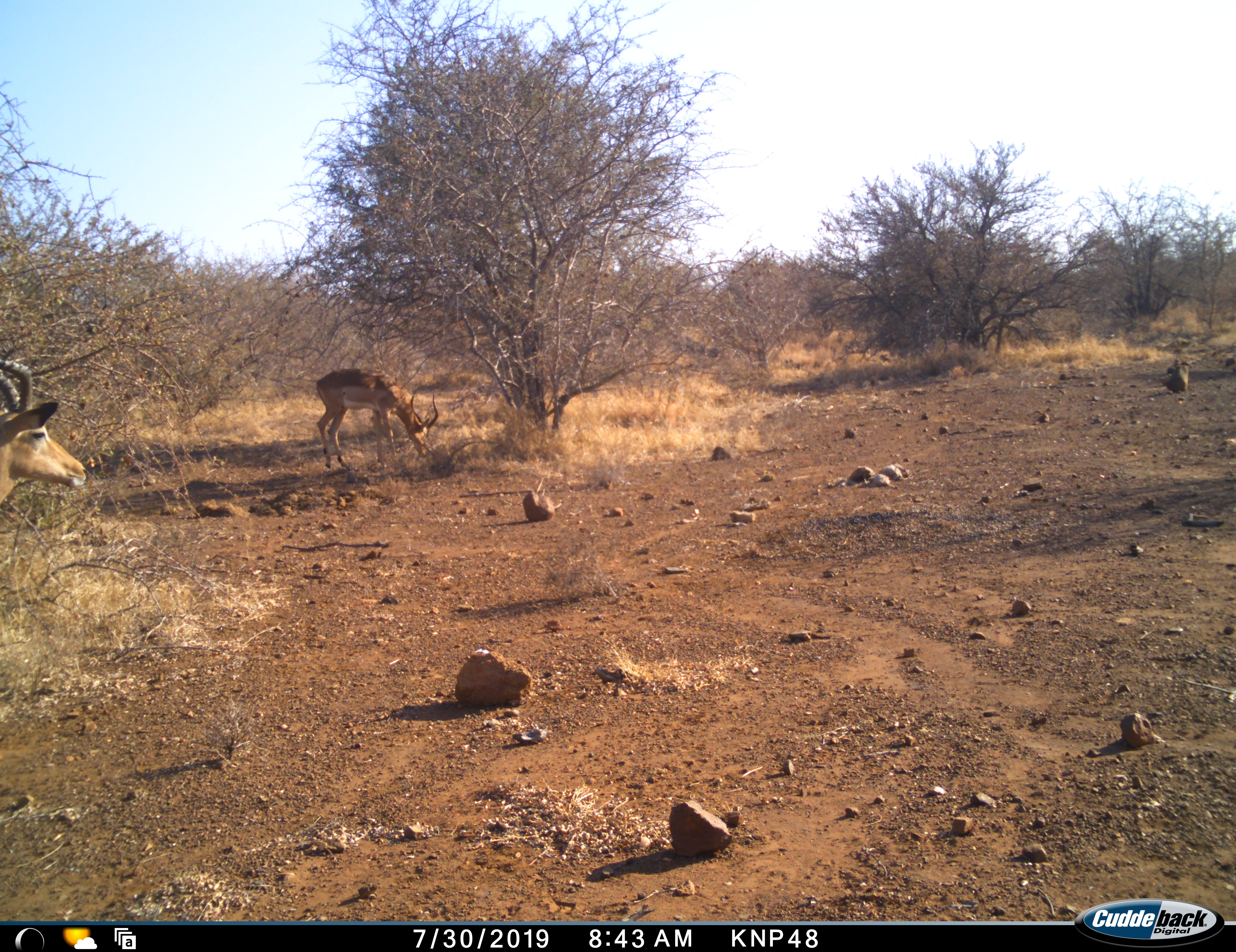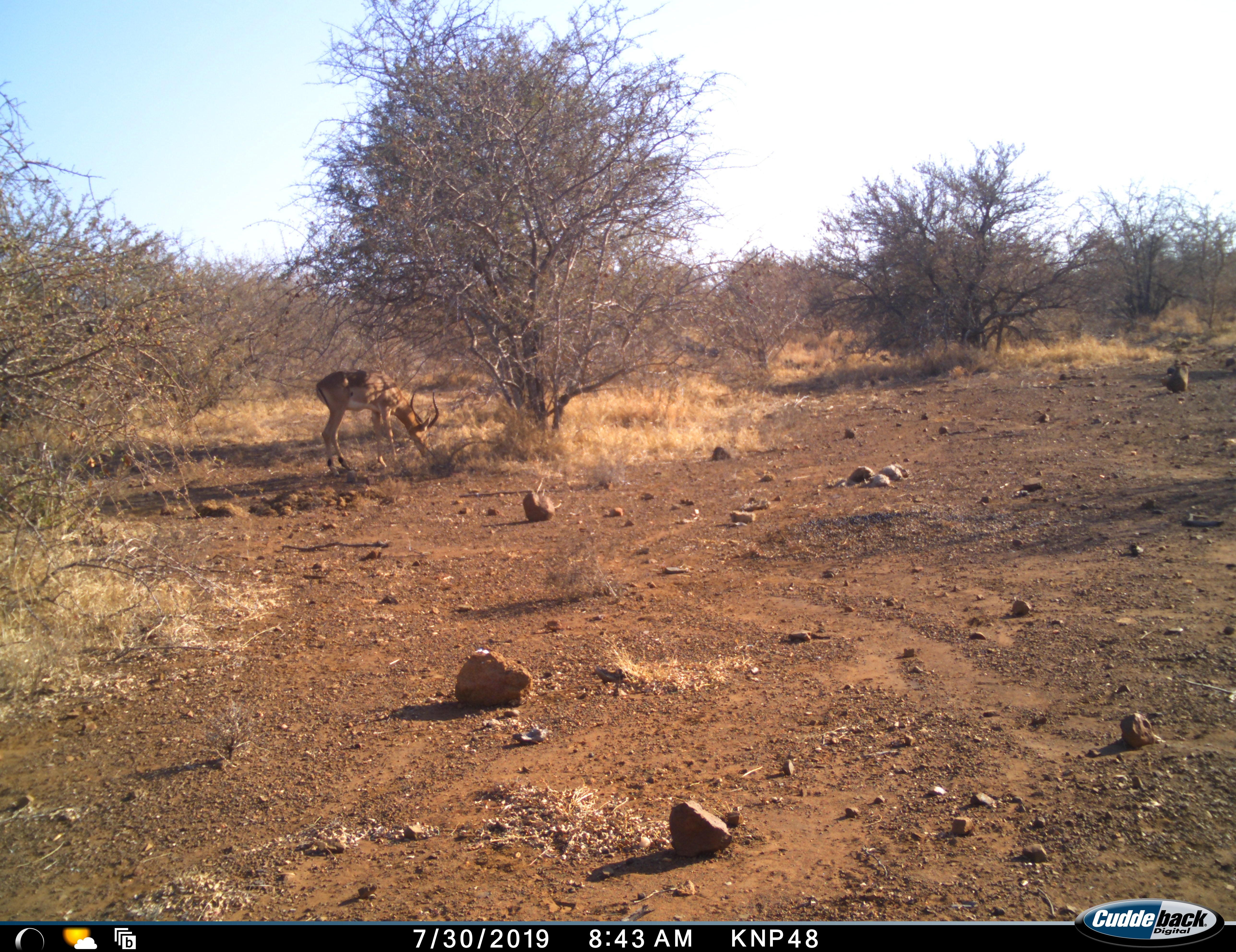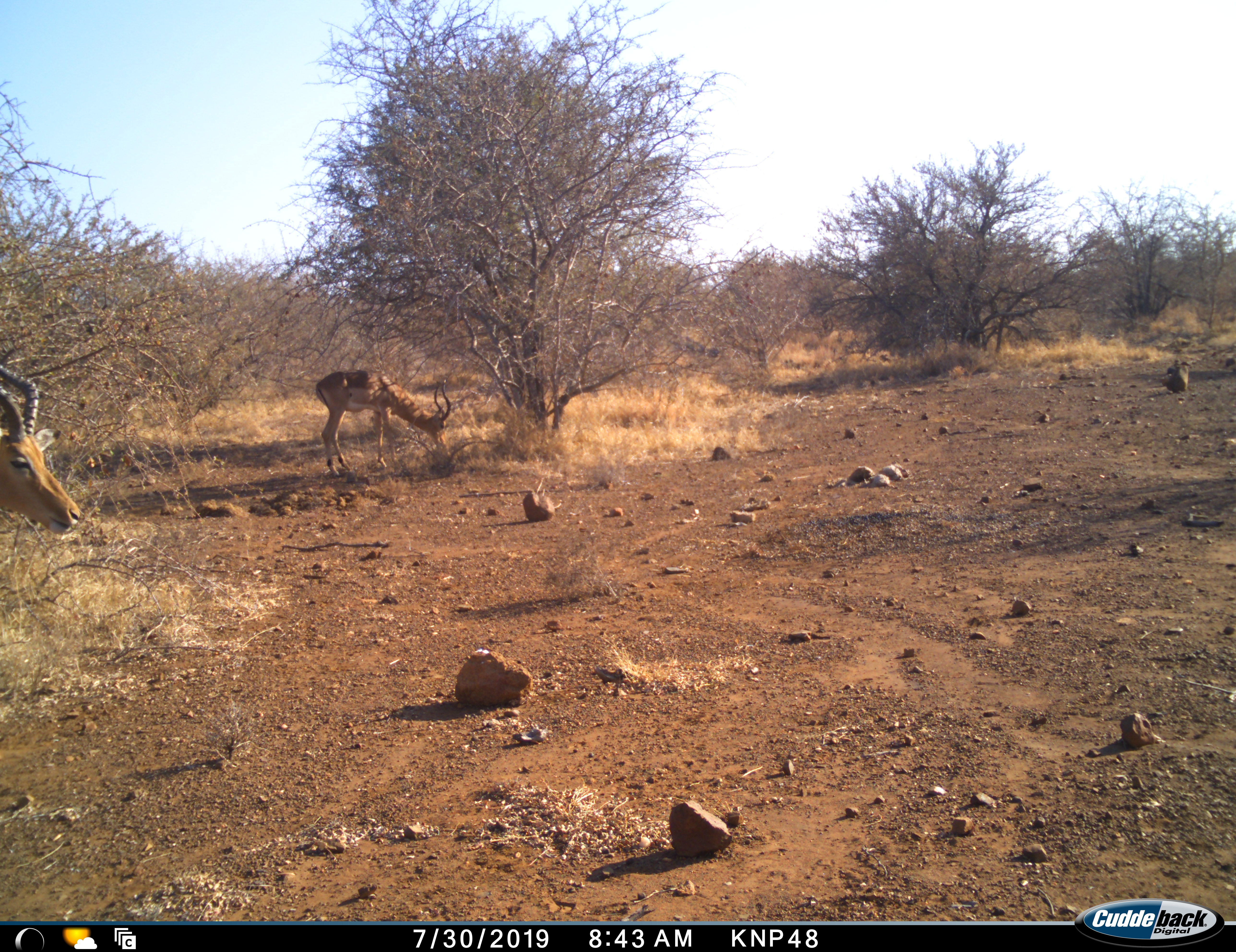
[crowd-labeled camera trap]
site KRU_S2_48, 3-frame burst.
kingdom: Animalia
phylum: Chordata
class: Mammalia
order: Artiodactyla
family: Bovidae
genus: Aepyceros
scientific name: Aepyceros melampus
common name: impala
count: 2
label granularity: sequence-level